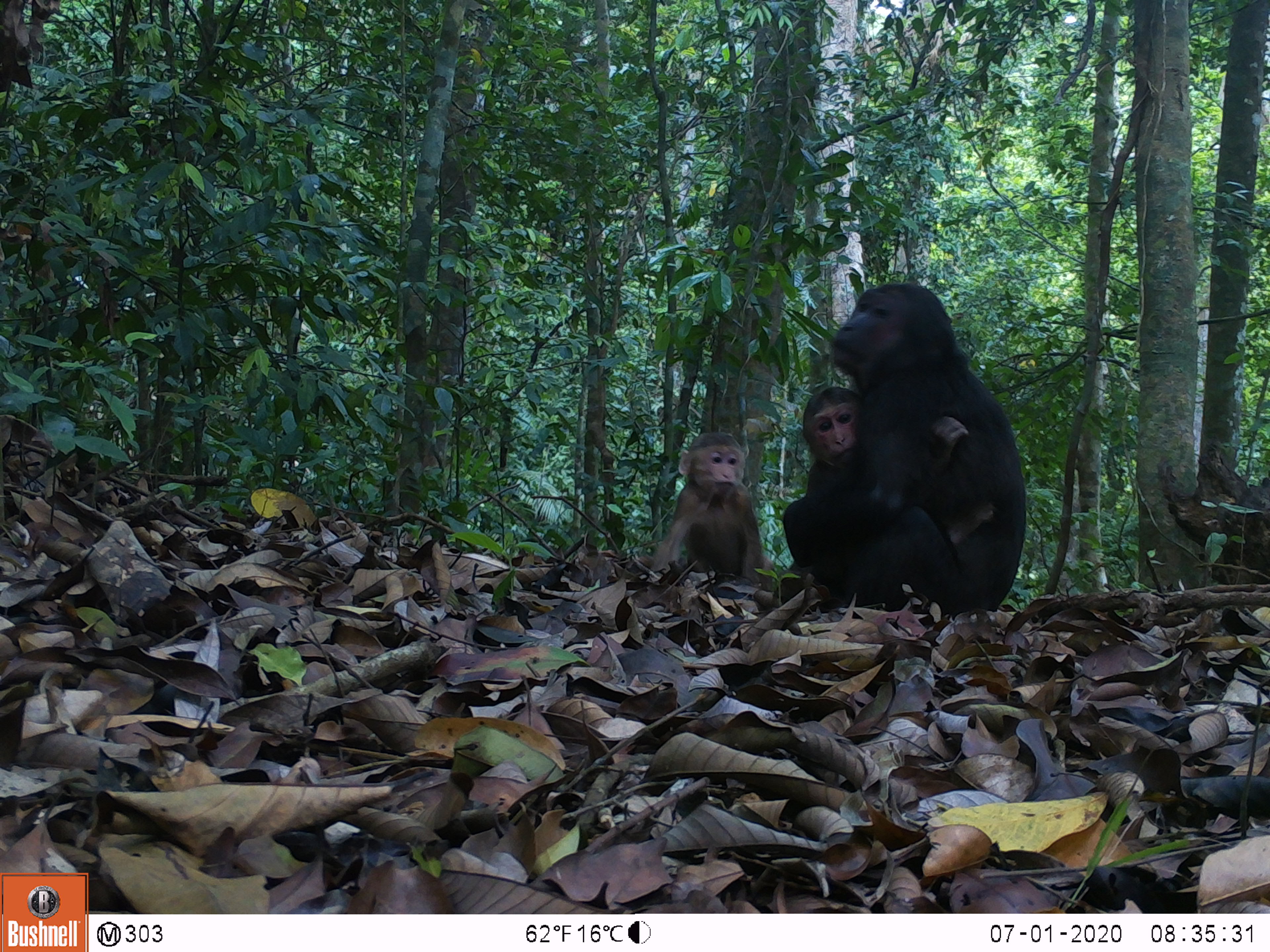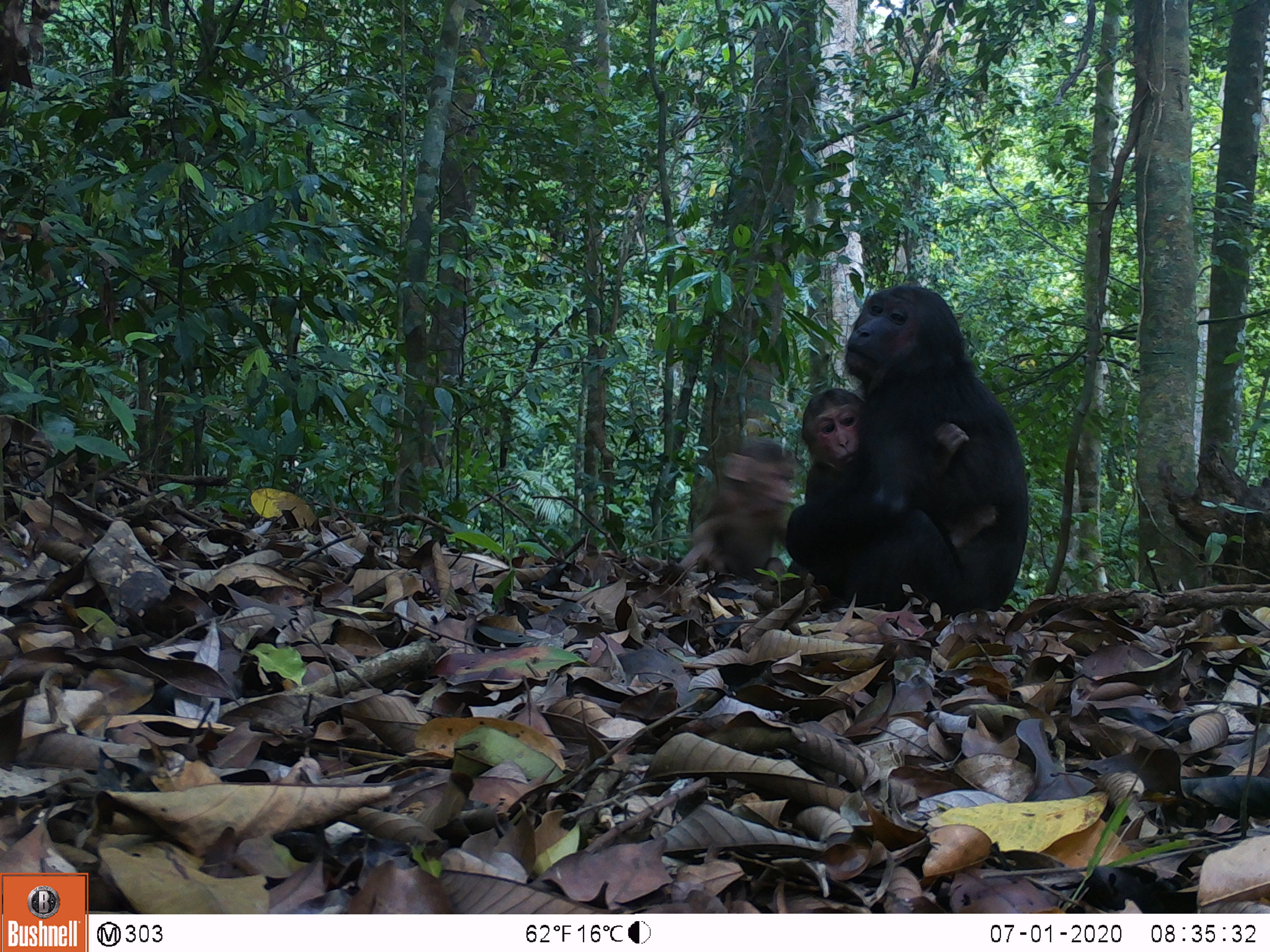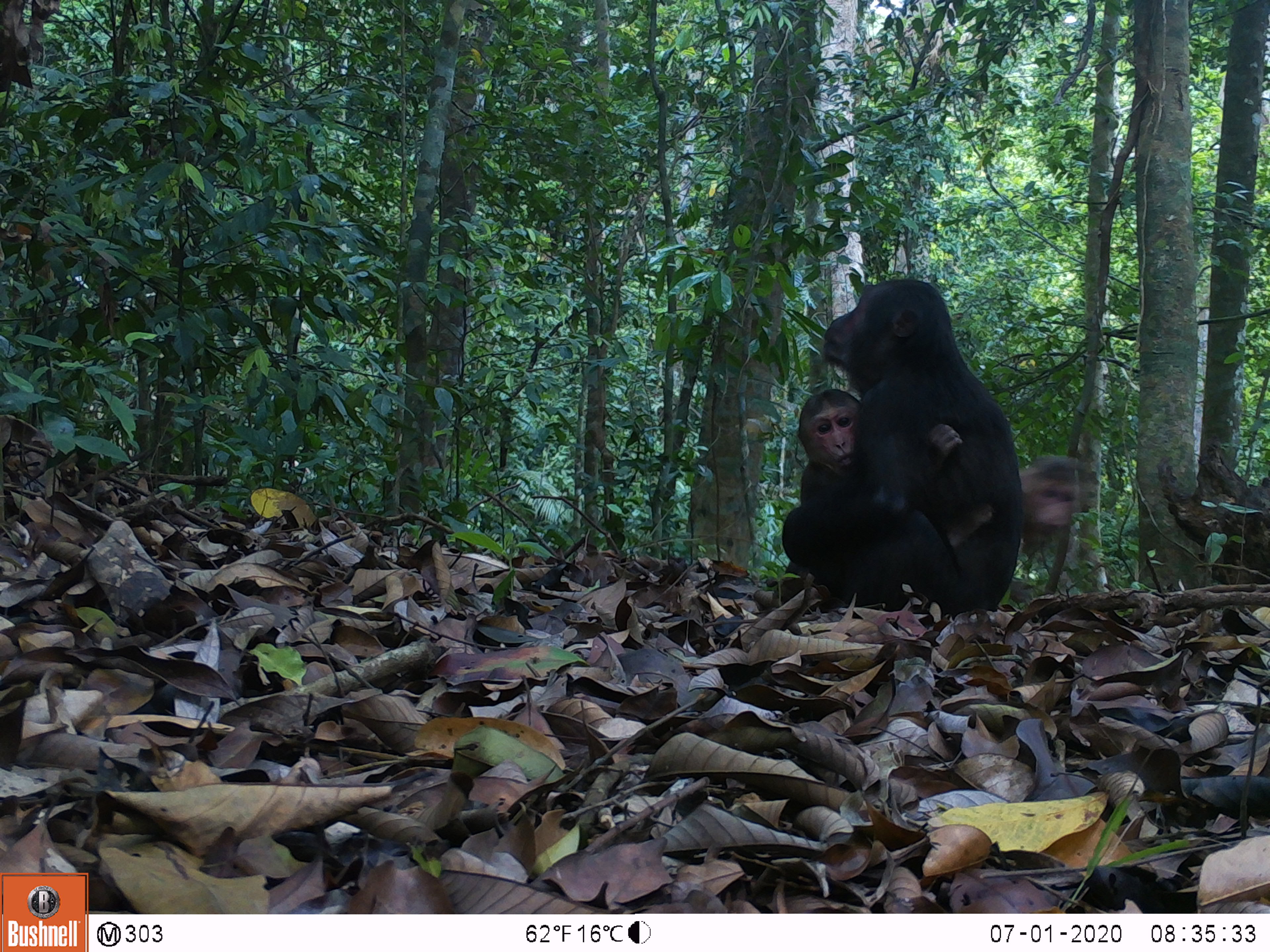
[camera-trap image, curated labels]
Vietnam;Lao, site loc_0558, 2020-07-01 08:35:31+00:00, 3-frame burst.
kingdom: Animalia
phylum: Chordata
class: Mammalia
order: Primates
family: Cercopithecidae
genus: Macaca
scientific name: Macaca arctoides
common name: stump-tailed macaque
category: stump tailed macaque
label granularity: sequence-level